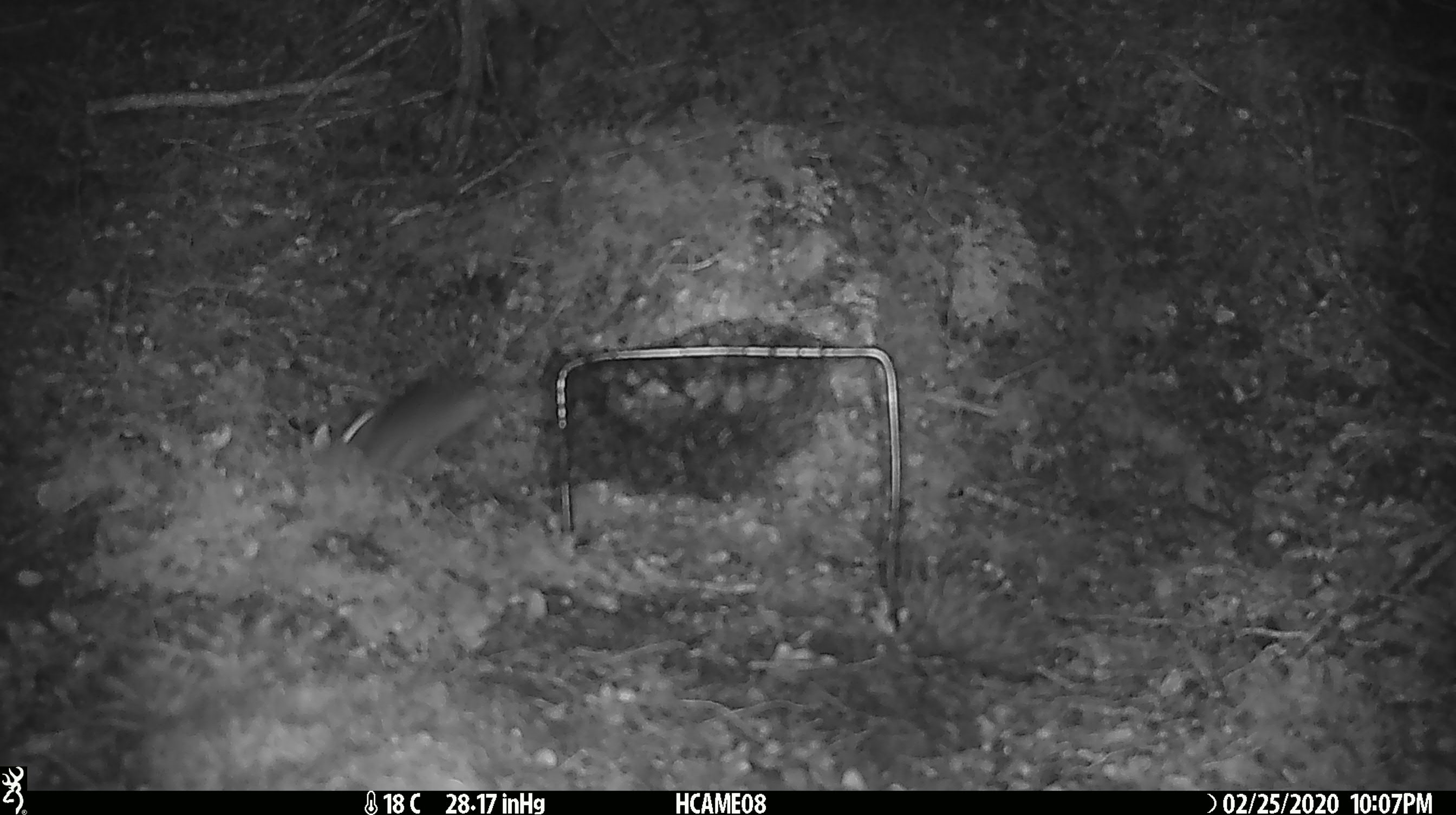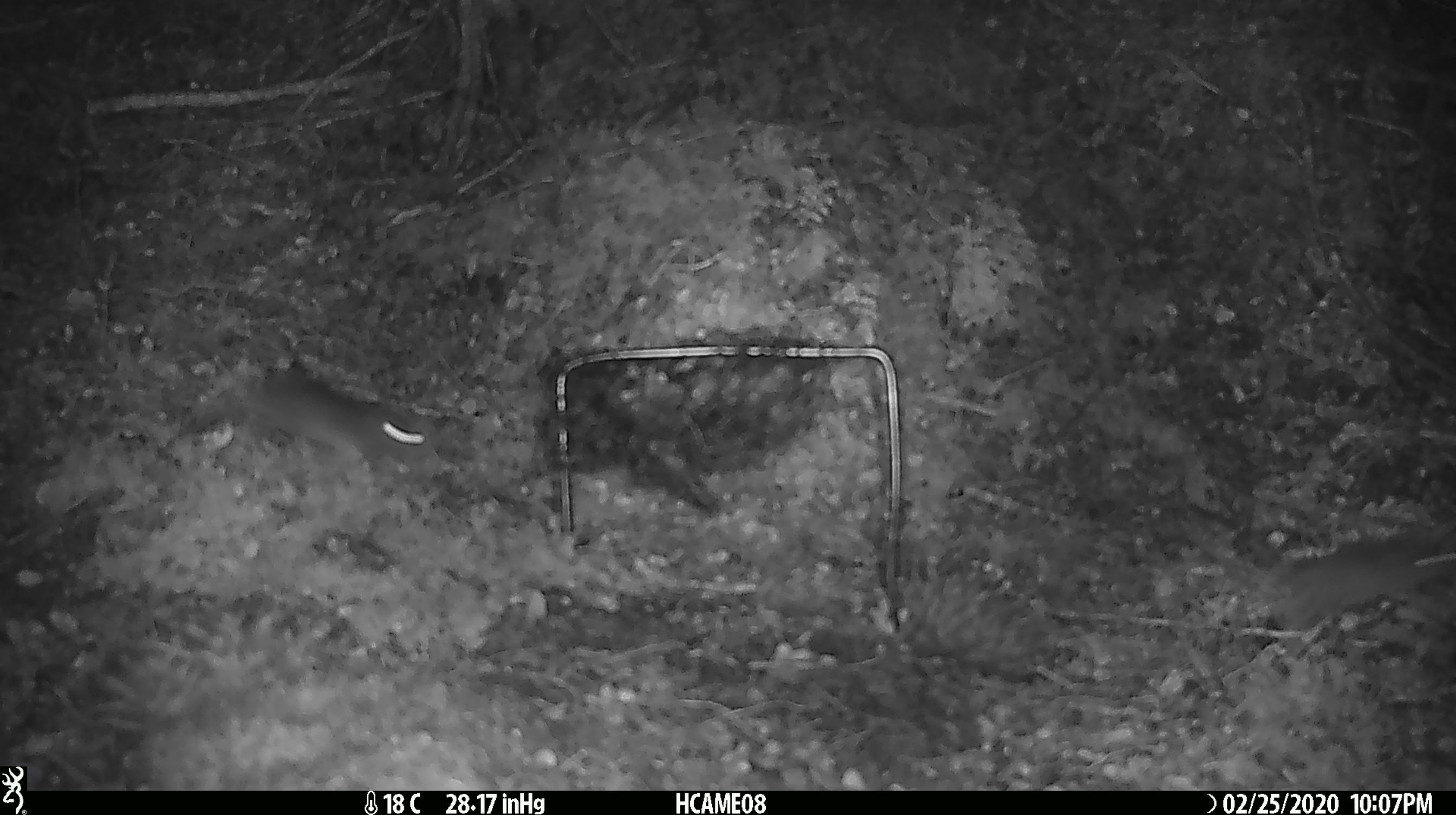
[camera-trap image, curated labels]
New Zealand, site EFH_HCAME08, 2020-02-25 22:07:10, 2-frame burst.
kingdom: Animalia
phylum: Chordata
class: Mammalia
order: Rodentia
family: Muridae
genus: Mus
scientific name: Mus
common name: mouse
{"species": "mouse (Mus)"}